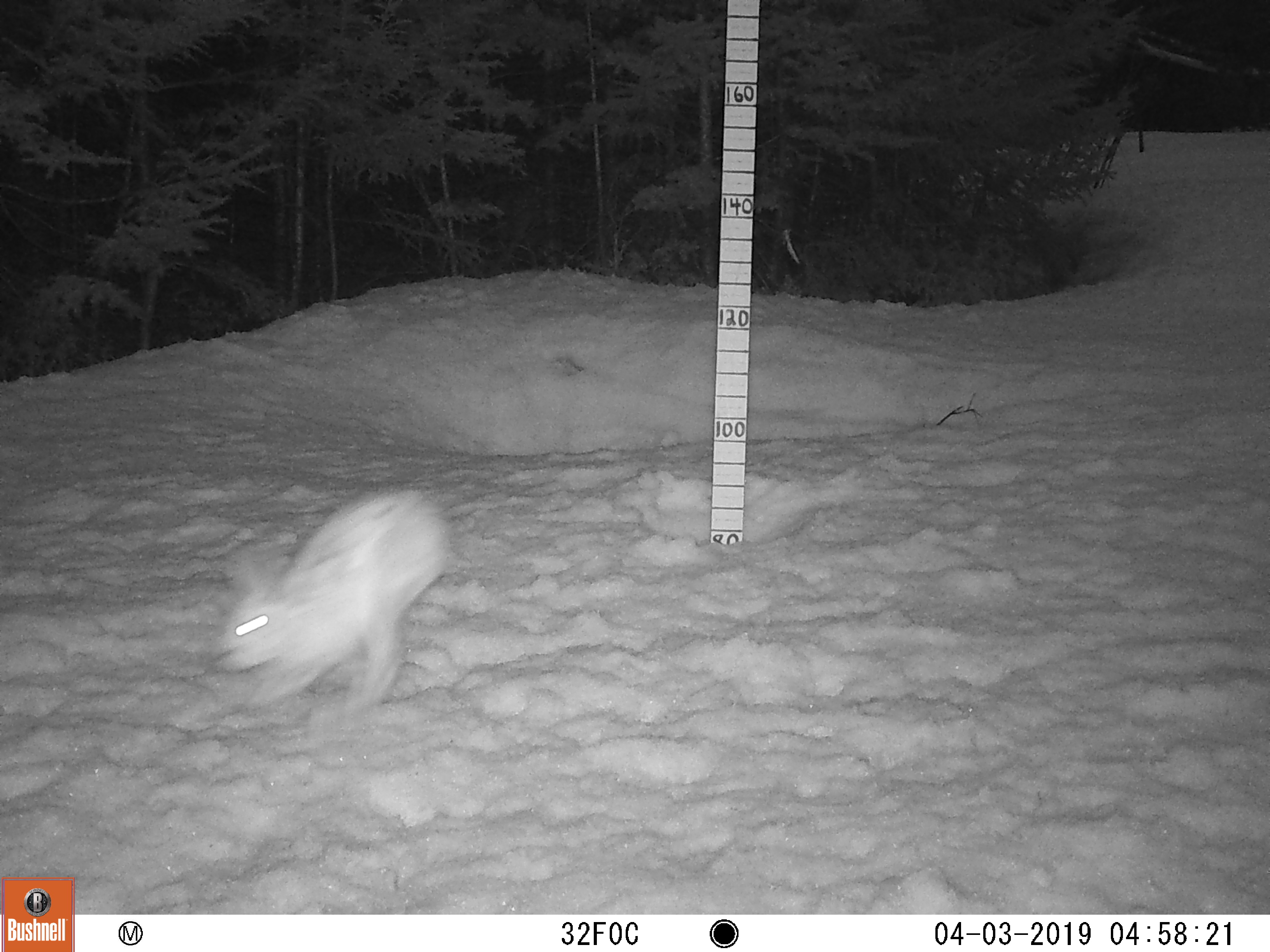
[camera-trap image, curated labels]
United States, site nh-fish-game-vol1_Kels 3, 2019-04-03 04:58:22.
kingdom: Animalia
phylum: Chordata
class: Mammalia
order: Lagomorpha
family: Leporidae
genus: Lepus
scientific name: Lepus americanus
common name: snowshoe hare